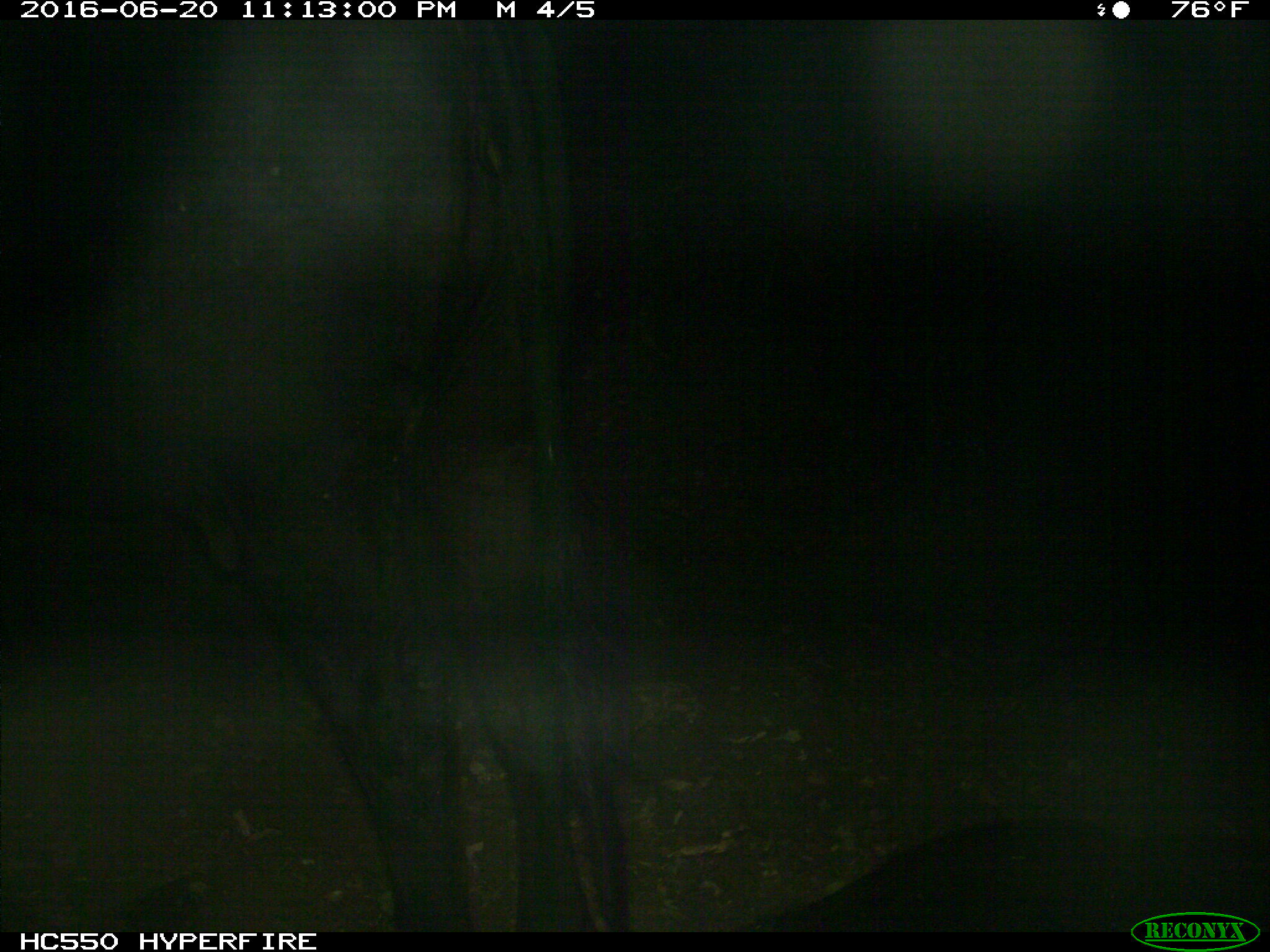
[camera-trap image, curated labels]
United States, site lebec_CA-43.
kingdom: Animalia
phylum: Chordata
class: Mammalia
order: Artiodactyla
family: Bovidae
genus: Bos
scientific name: Bos taurus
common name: domestic cow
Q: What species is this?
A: Bos taurus (domestic cow).